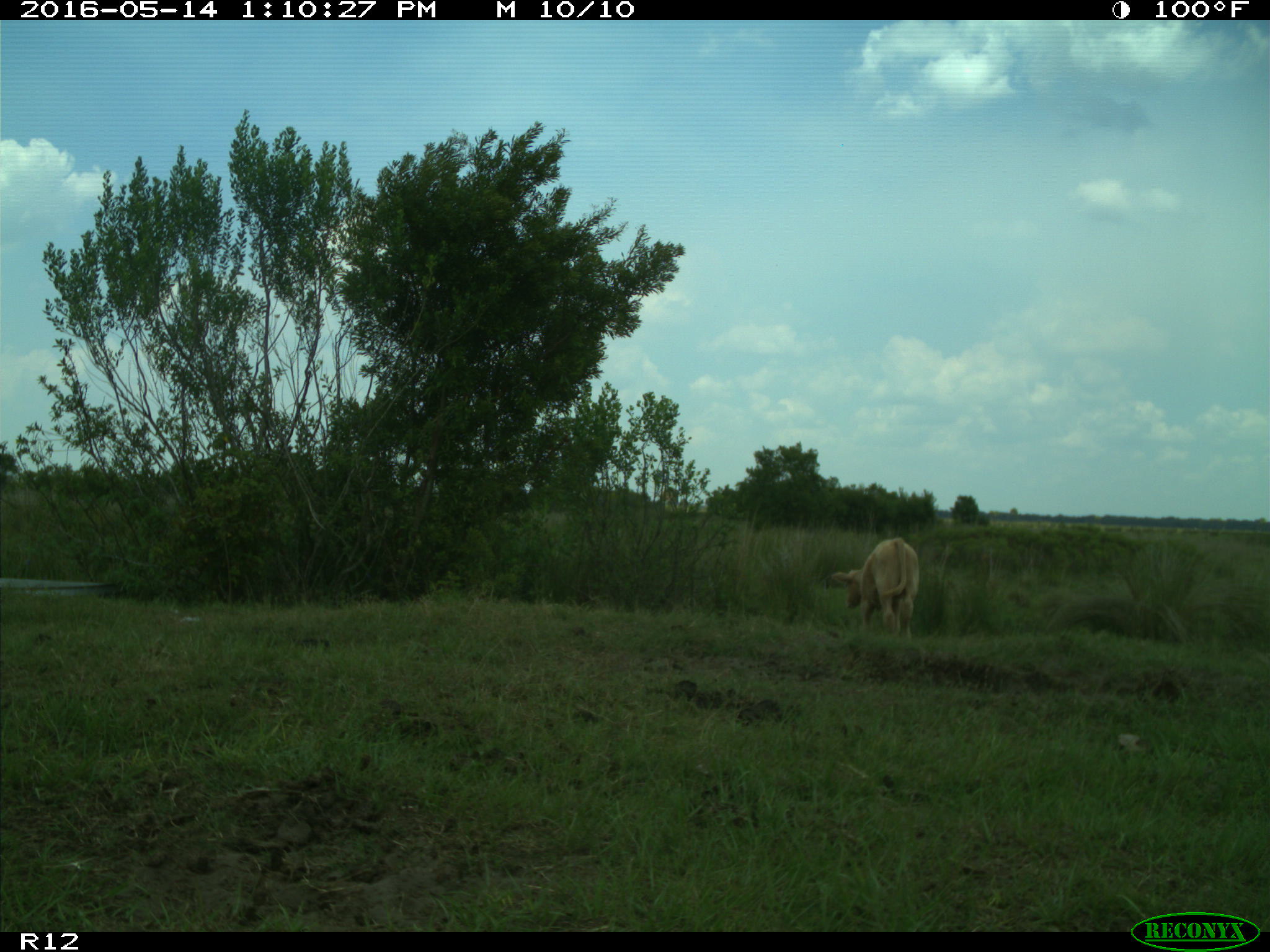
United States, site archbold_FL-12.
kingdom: Animalia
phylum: Chordata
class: Mammalia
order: Artiodactyla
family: Bovidae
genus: Bos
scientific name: Bos taurus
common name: domestic cow